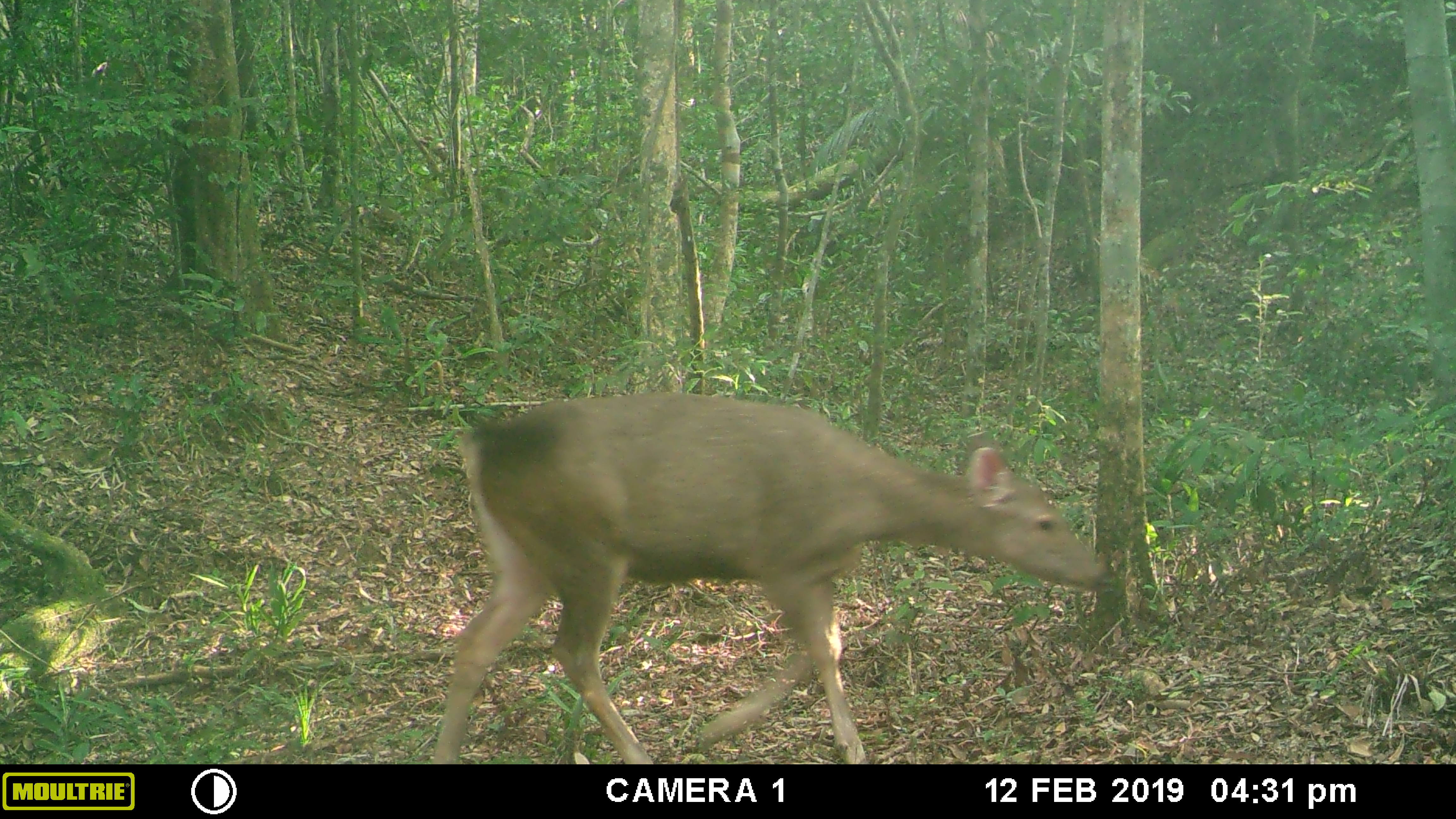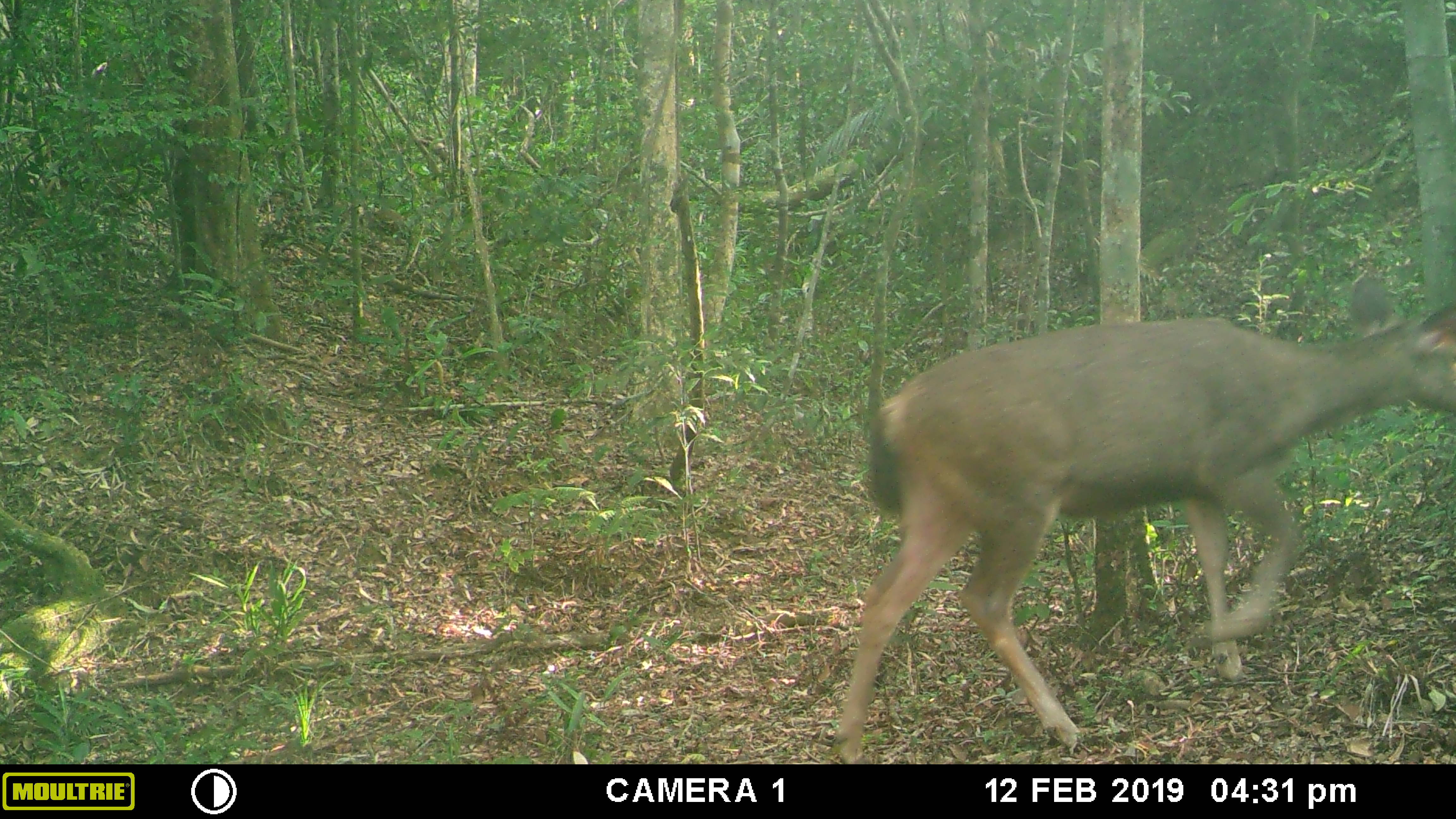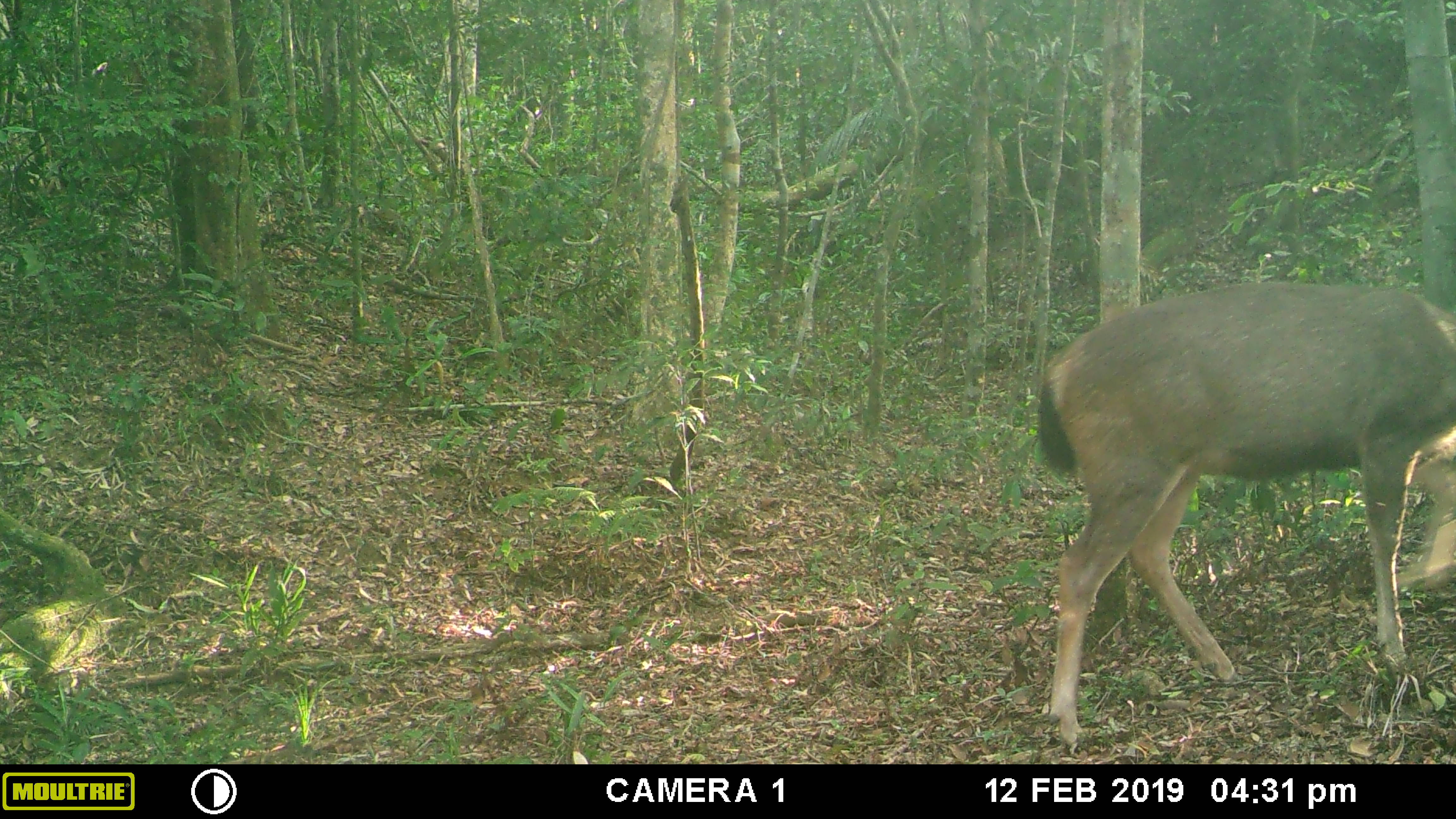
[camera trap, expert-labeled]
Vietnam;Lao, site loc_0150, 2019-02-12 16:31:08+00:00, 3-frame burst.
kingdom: Animalia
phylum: Chordata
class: Mammalia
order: Artiodactyla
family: Cervidae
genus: Rusa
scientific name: Rusa unicolor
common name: sambar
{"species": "sambar (Rusa unicolor)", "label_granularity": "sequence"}